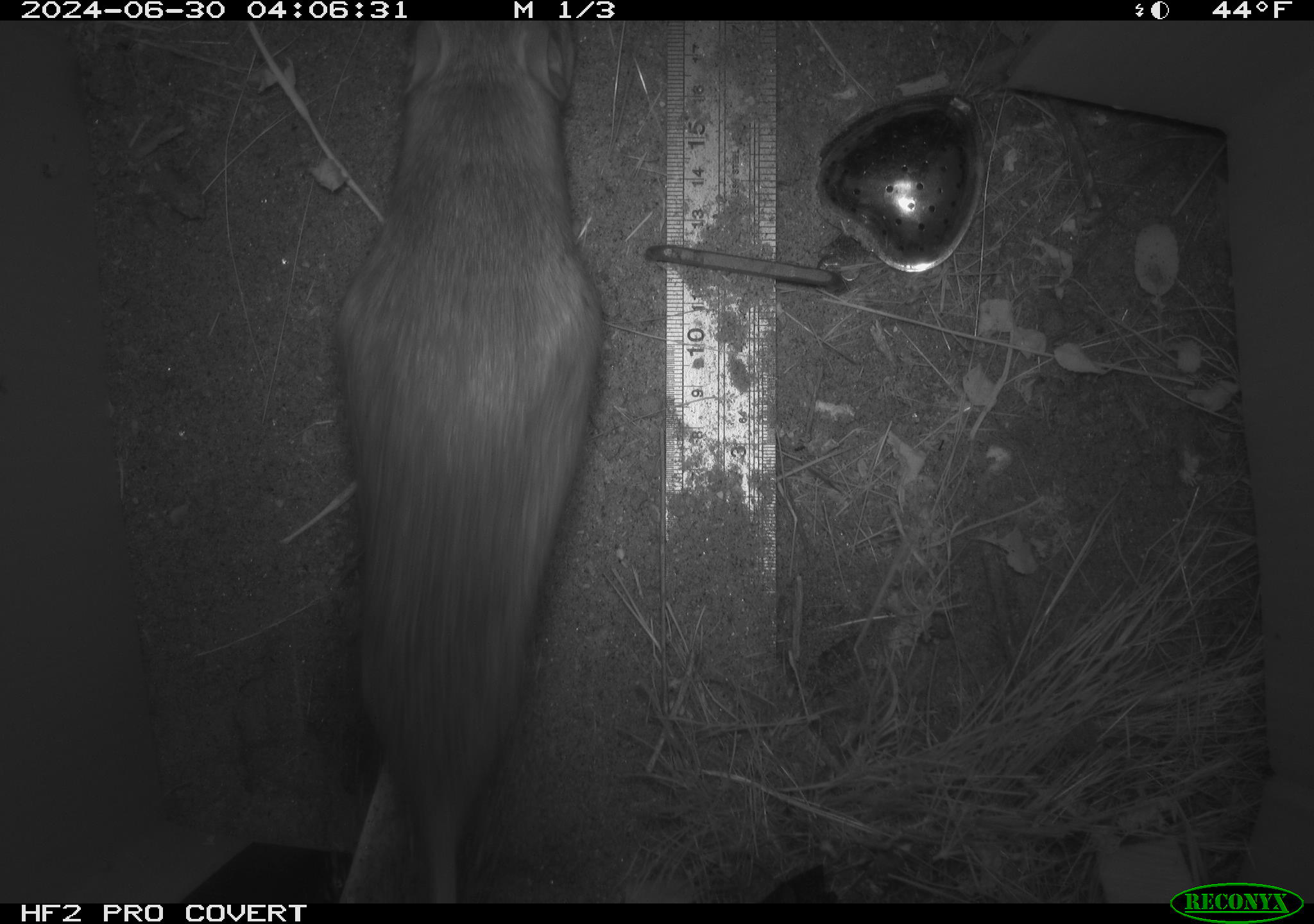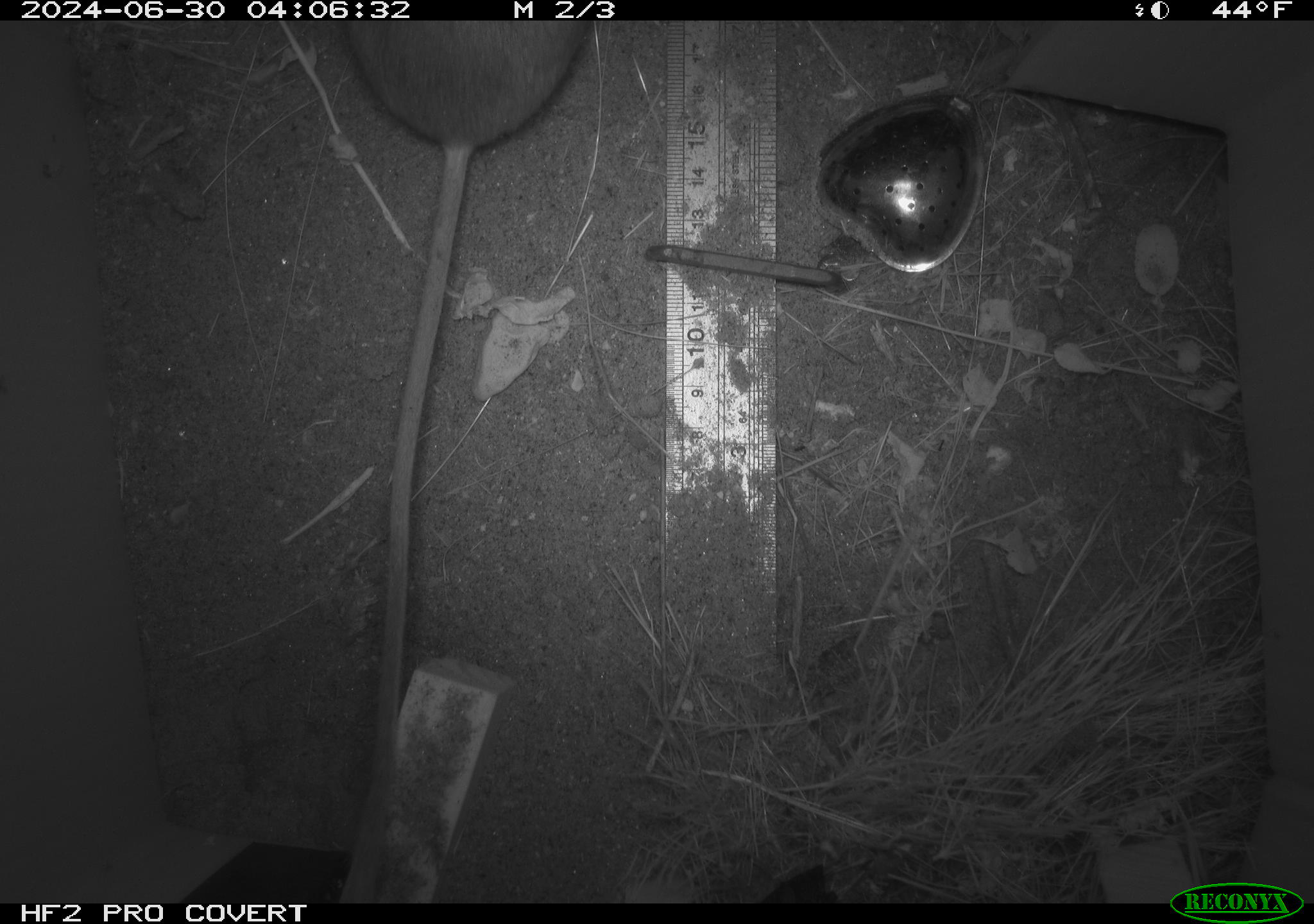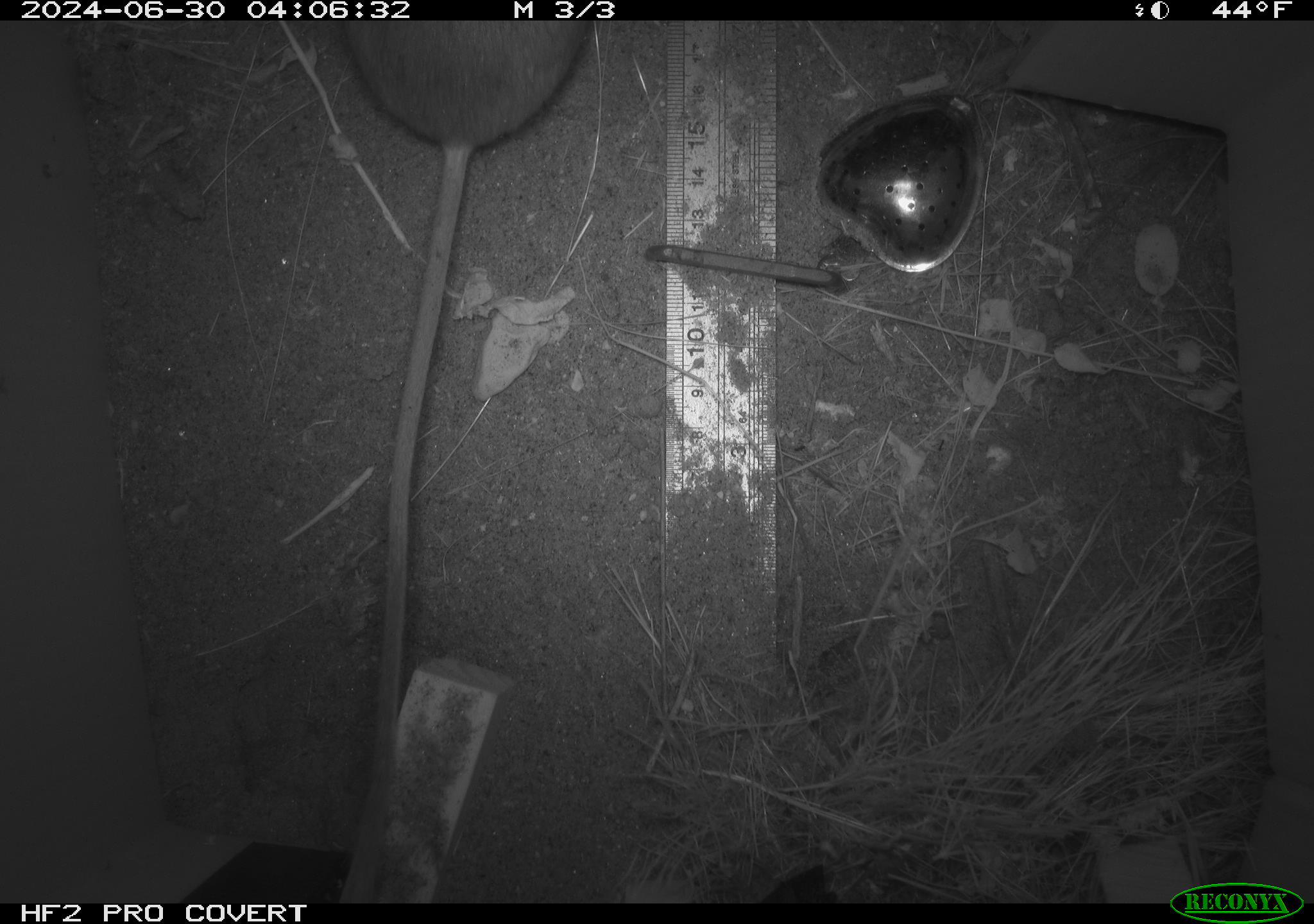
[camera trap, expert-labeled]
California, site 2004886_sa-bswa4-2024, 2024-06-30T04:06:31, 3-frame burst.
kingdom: Animalia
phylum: Chordata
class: Mammalia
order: Rodentia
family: Heteromyidae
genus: Dipodomys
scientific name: Dipodomys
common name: kangaroo rats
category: dipodomys species